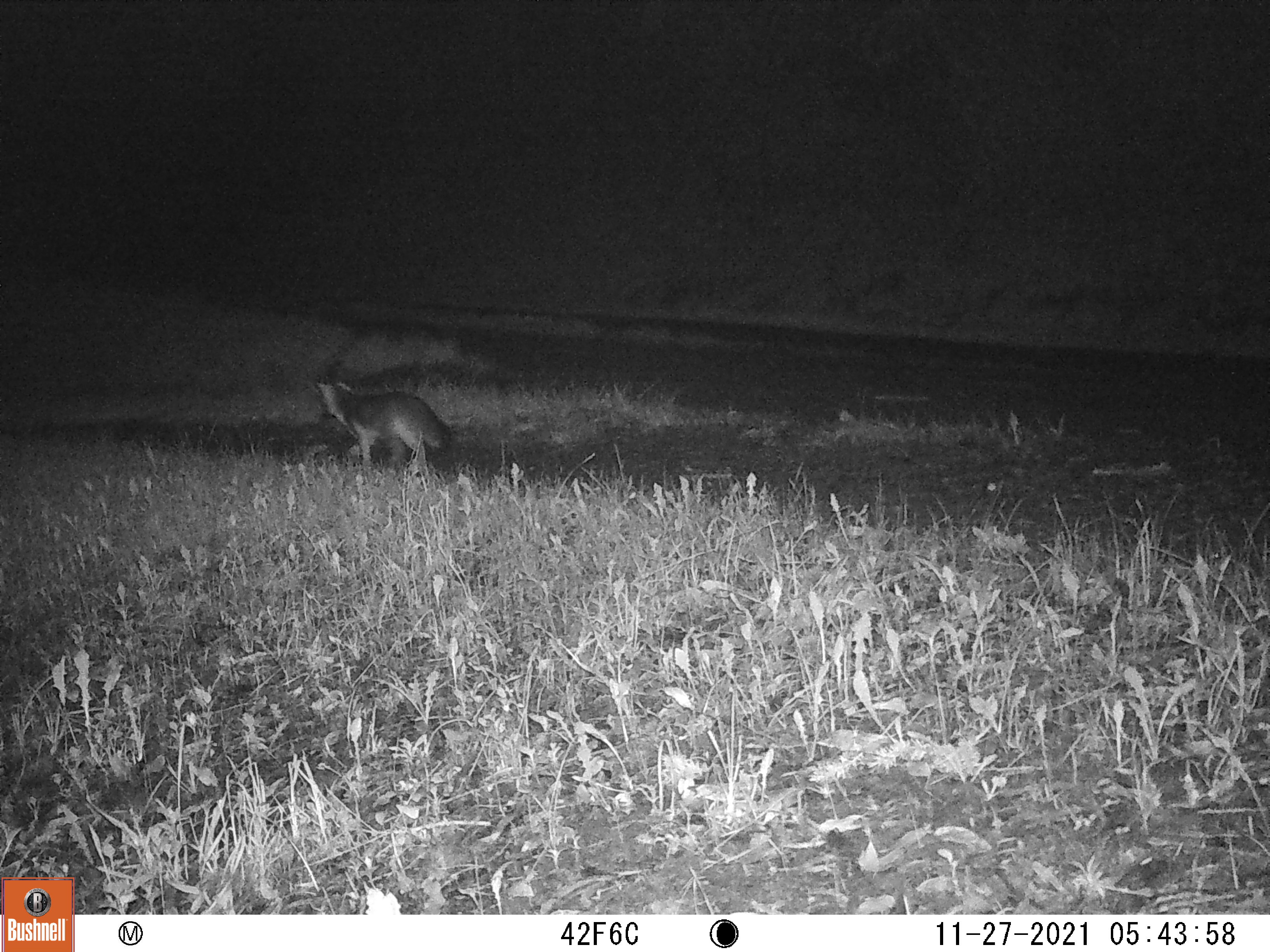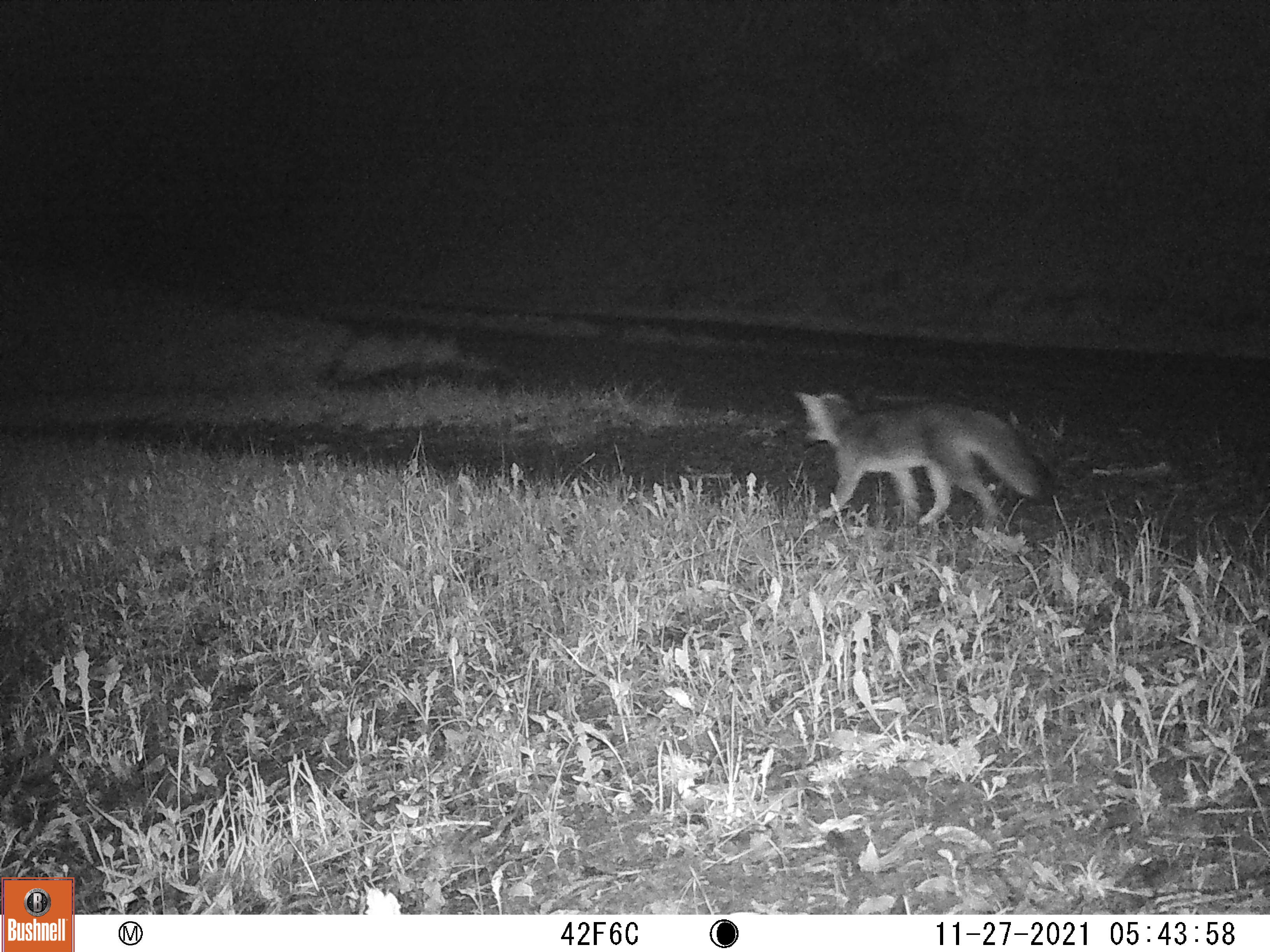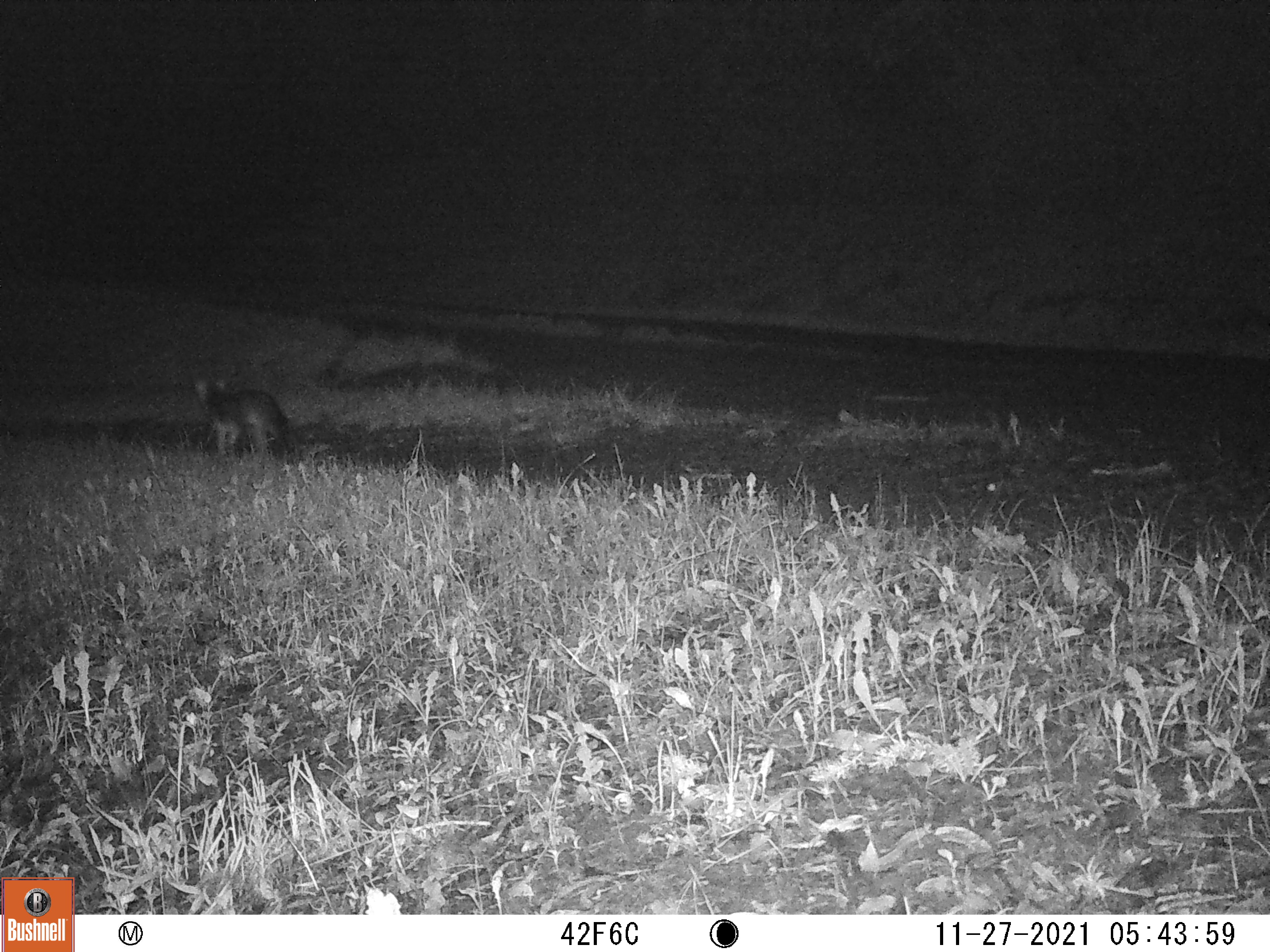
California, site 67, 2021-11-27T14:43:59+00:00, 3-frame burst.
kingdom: Animalia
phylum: Chordata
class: Mammalia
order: Carnivora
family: Canidae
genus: Urocyon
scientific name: Urocyon cinereoargenteus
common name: gray fox